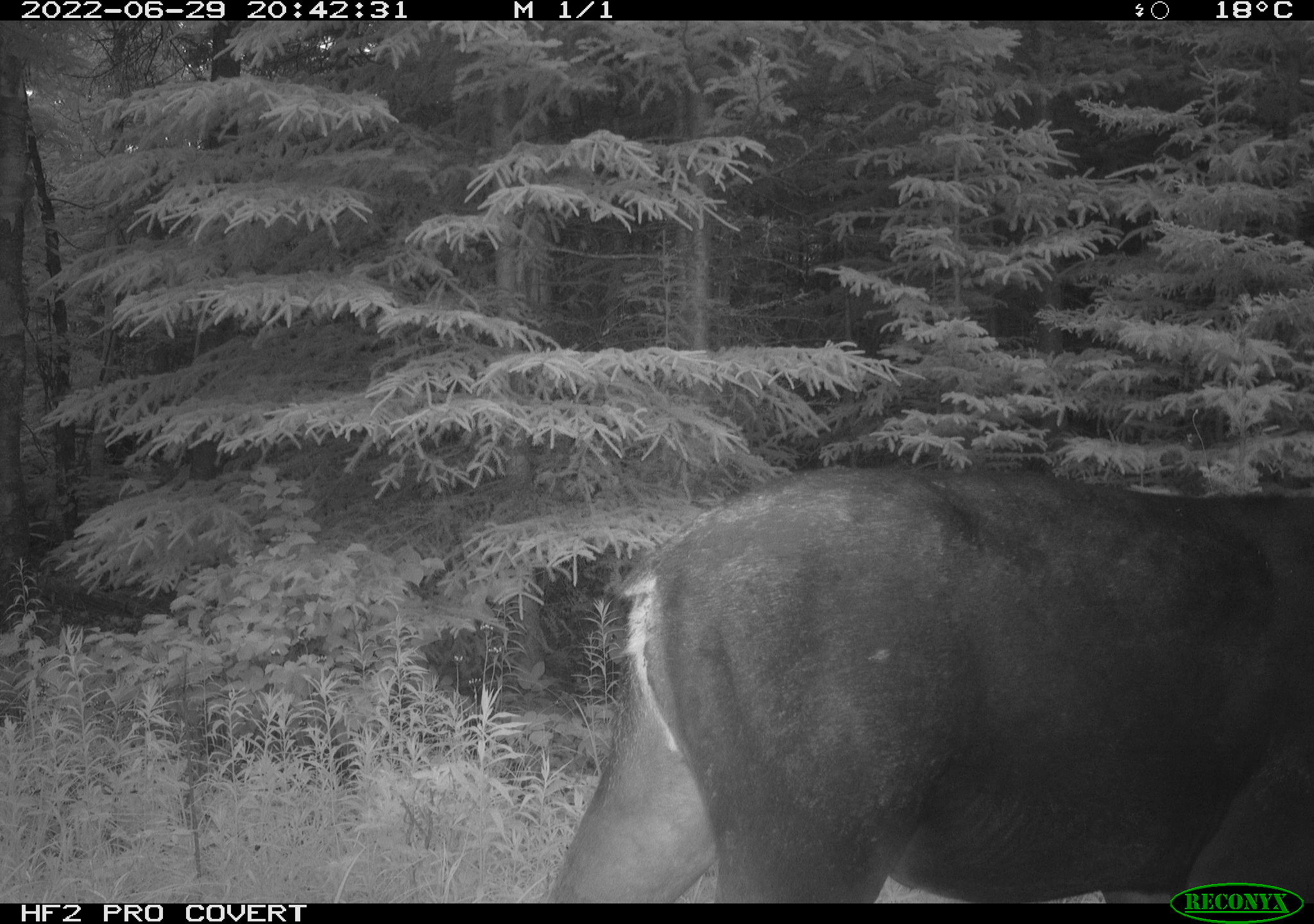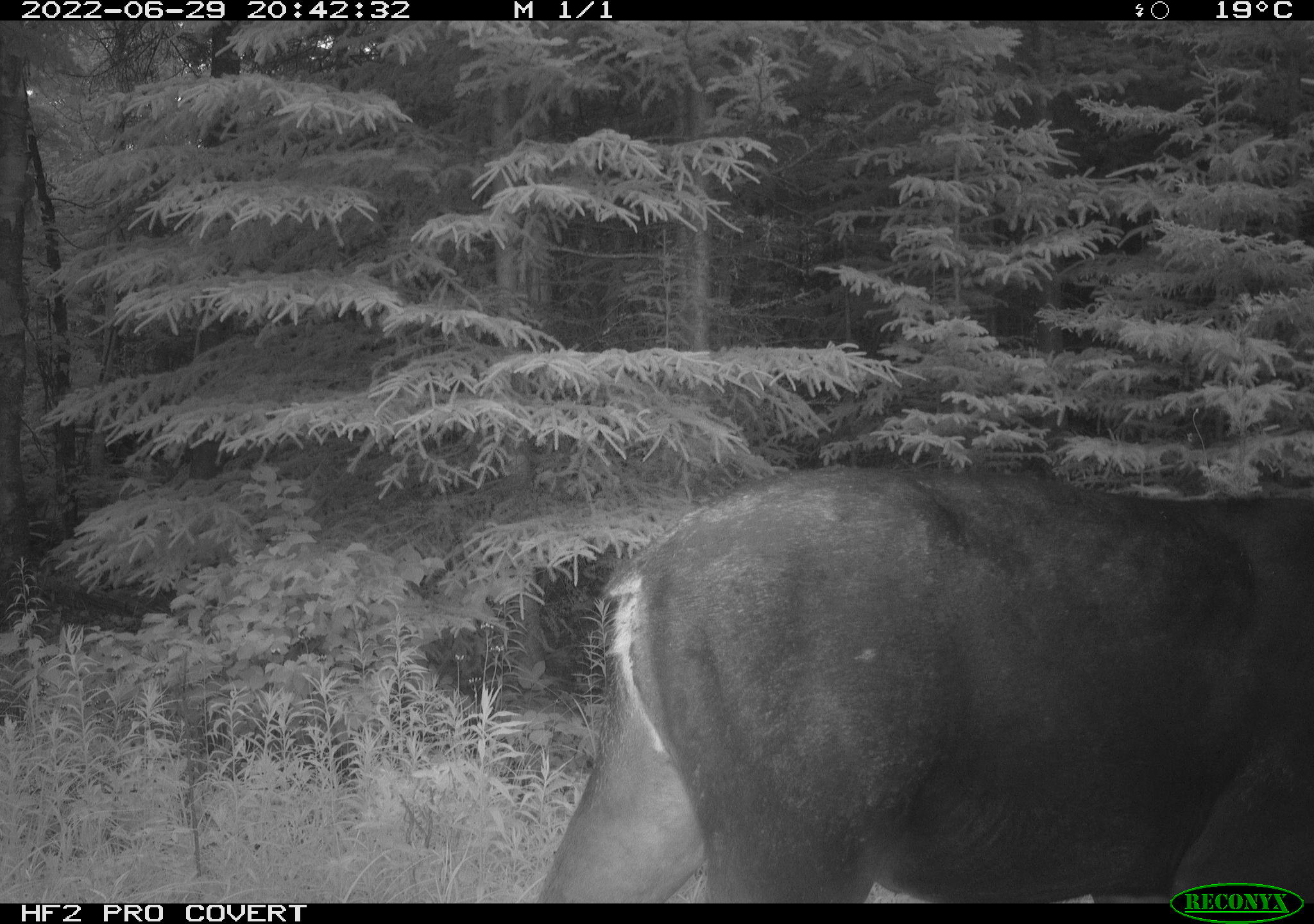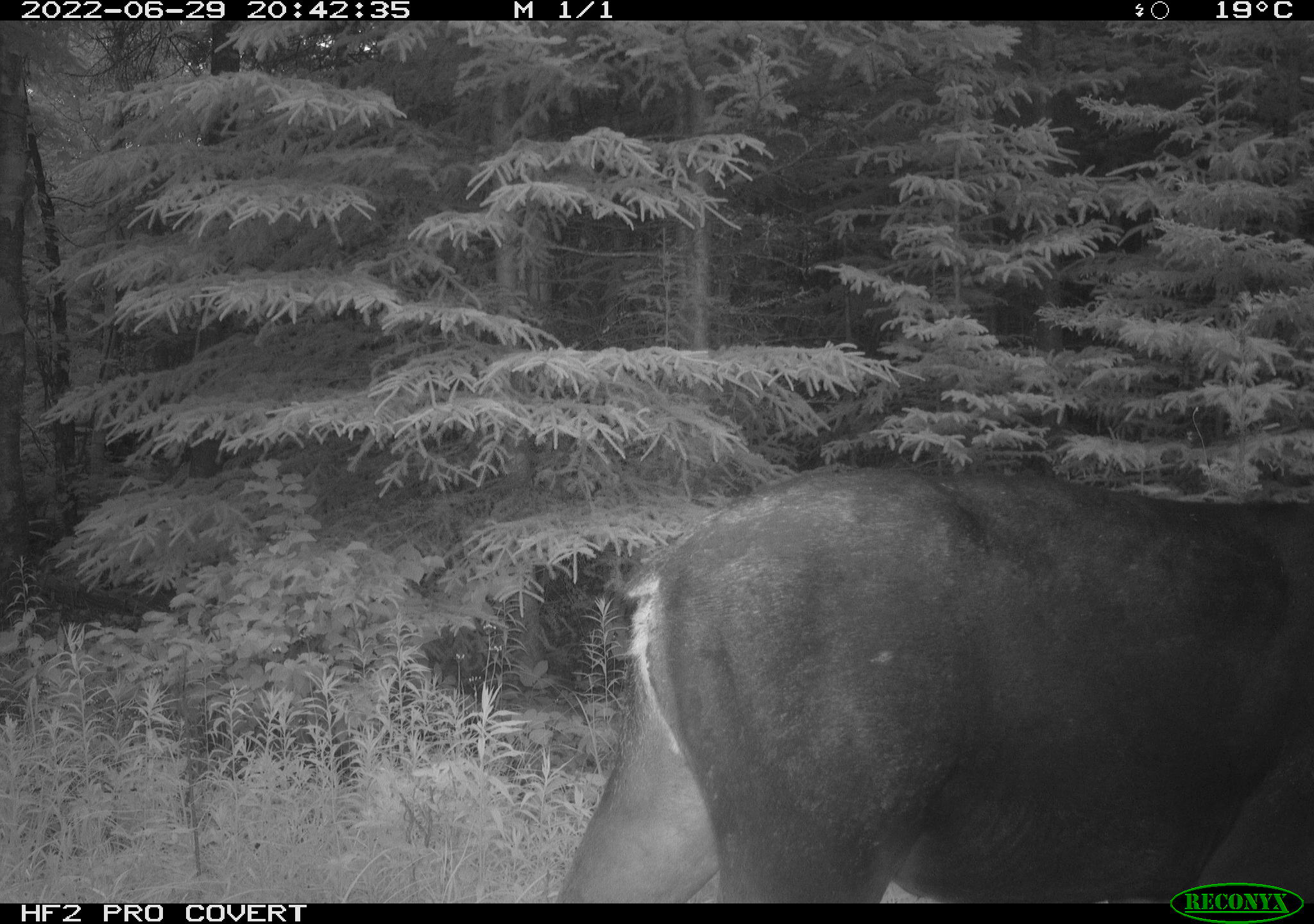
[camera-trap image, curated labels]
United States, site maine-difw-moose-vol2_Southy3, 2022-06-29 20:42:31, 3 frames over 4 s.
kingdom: Animalia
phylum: Chordata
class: Mammalia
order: Artiodactyla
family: Cervidae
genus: Alces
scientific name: Alces alces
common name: moose